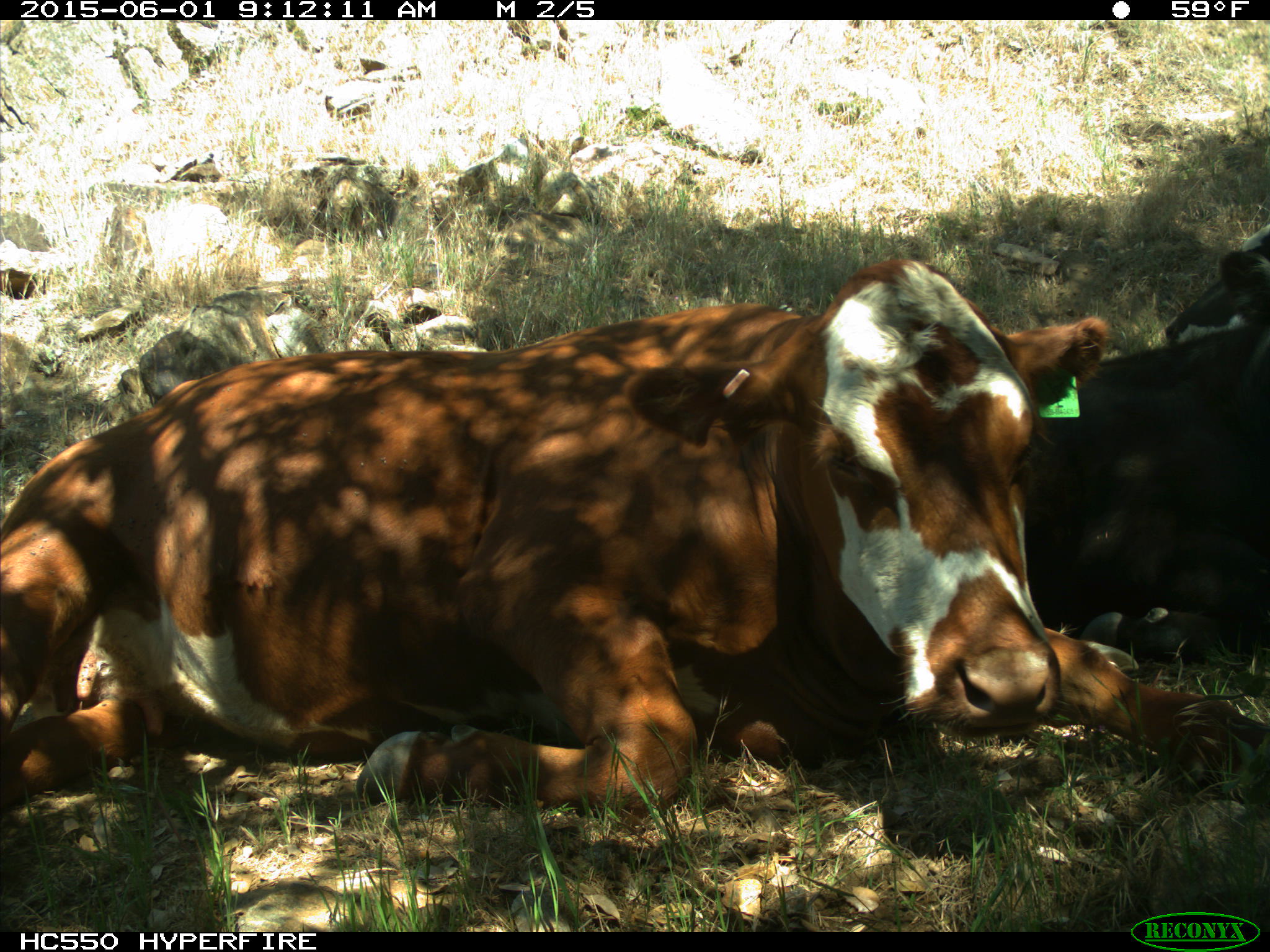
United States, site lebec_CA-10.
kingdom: Animalia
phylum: Chordata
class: Mammalia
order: Artiodactyla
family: Bovidae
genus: Bos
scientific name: Bos taurus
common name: domestic cow